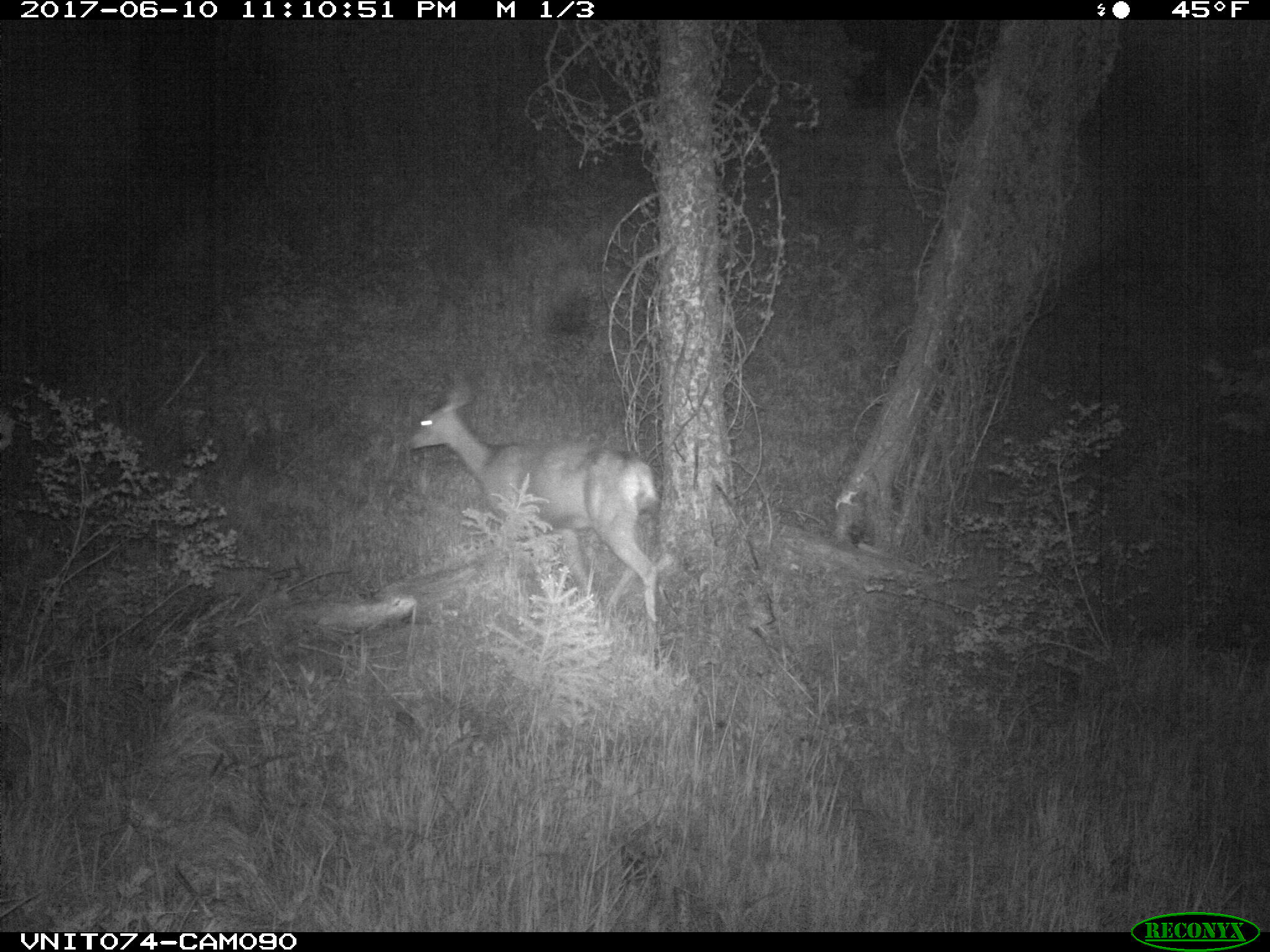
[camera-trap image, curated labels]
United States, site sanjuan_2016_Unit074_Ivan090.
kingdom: Animalia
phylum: Chordata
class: Mammalia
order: Artiodactyla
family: Cervidae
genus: Odocoileus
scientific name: Odocoileus hemionus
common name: mule deer